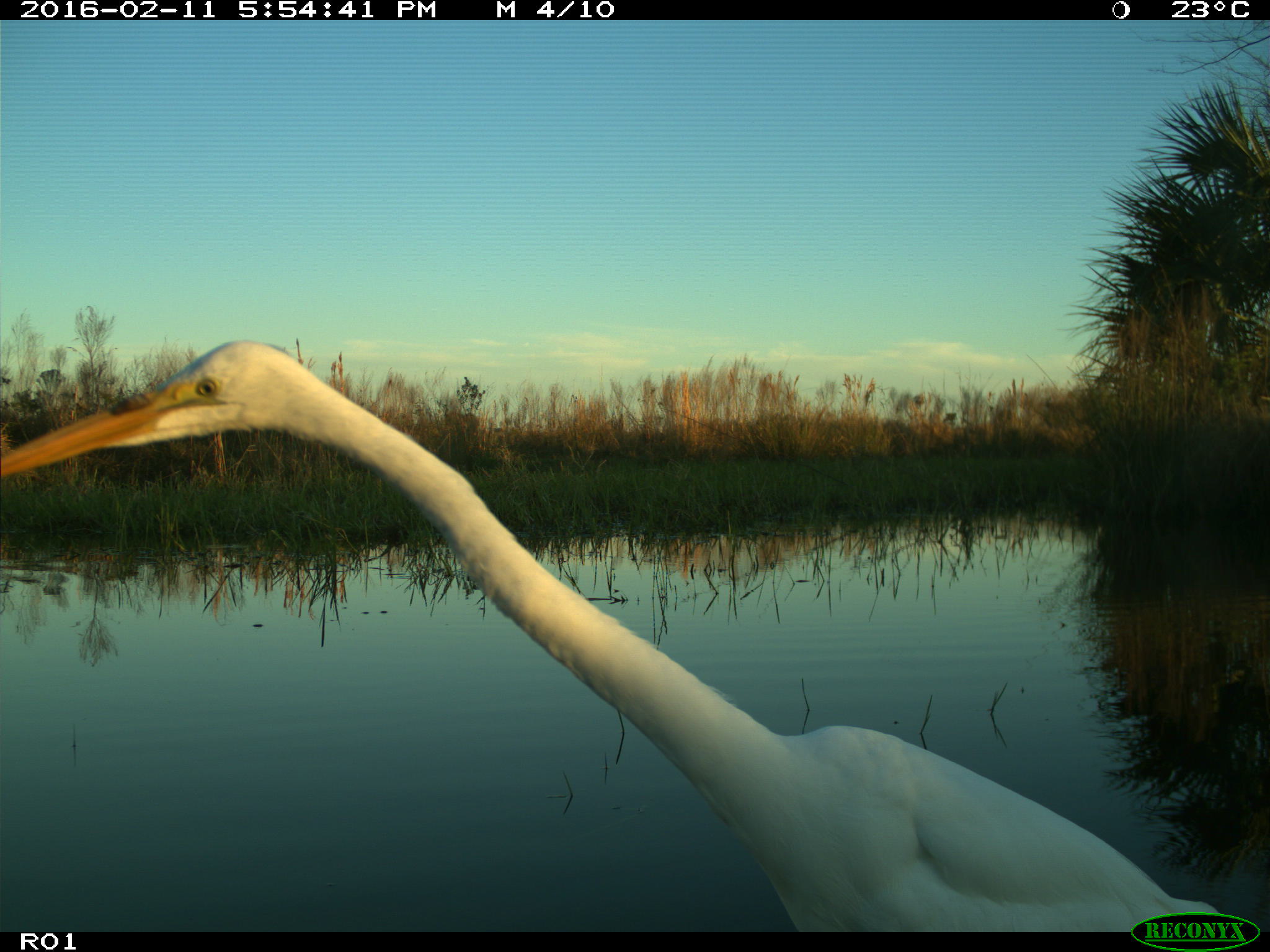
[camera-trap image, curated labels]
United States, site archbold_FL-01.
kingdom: Animalia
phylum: Chordata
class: Aves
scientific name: Aves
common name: birds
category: unidentified bird